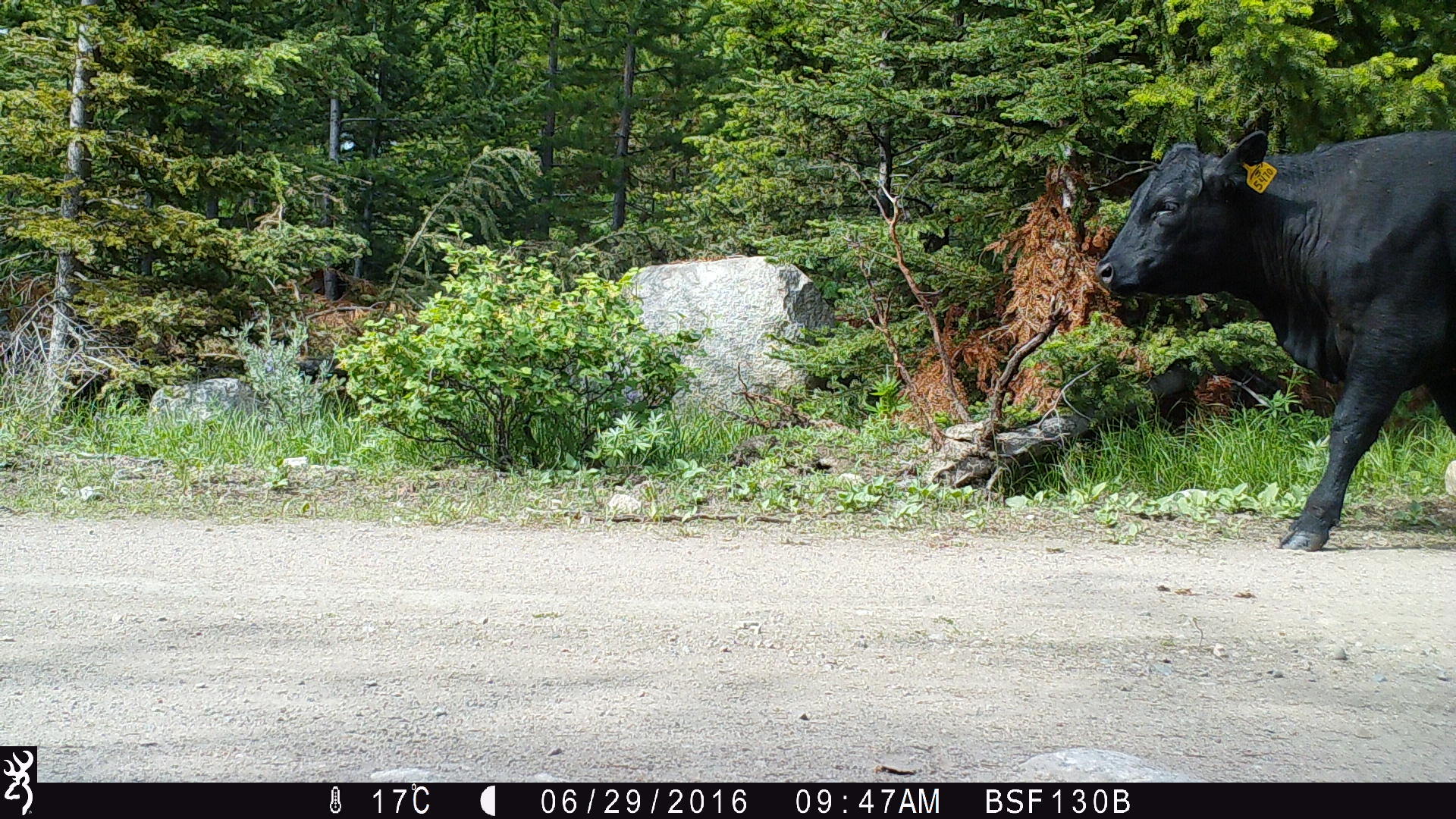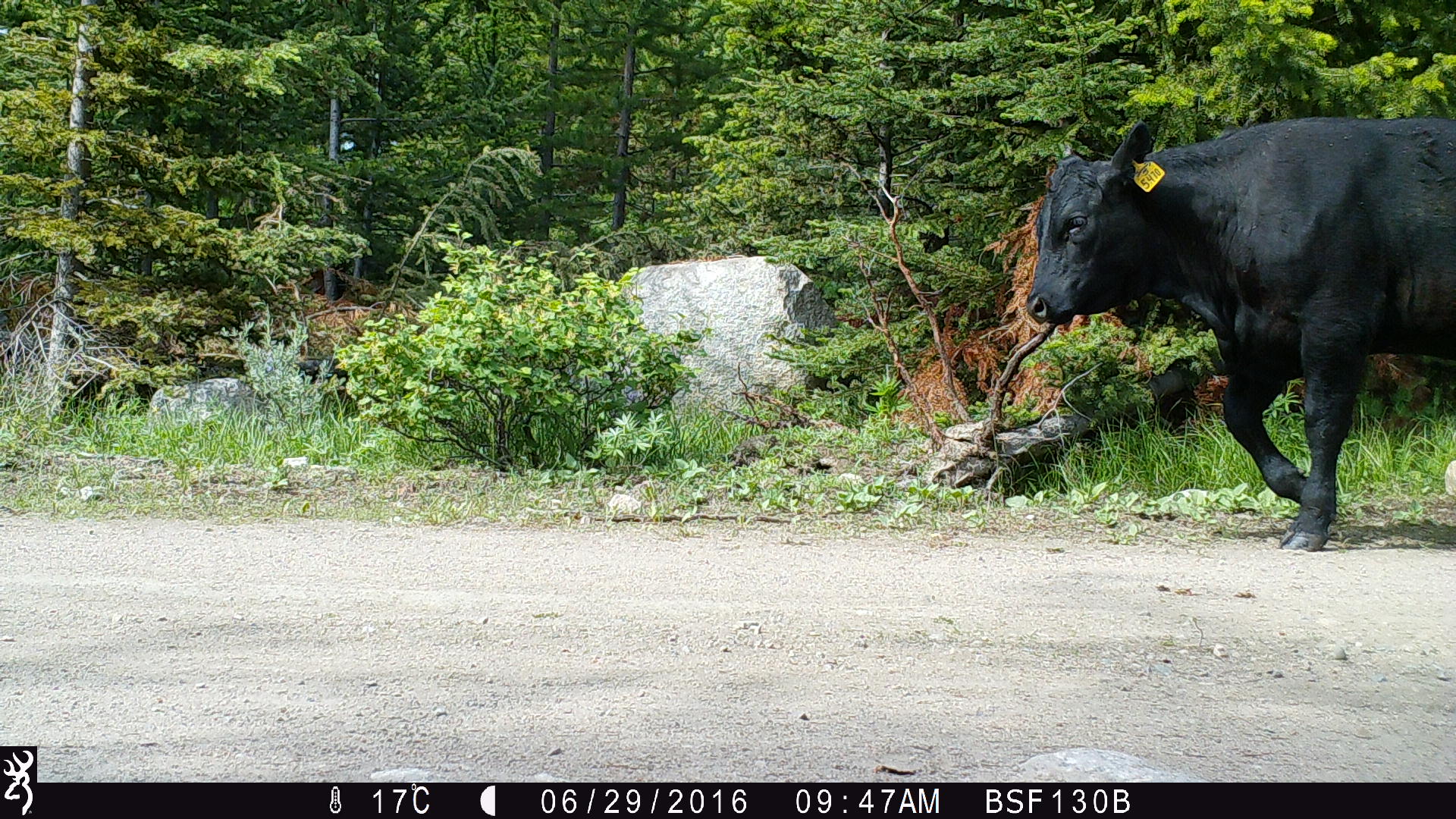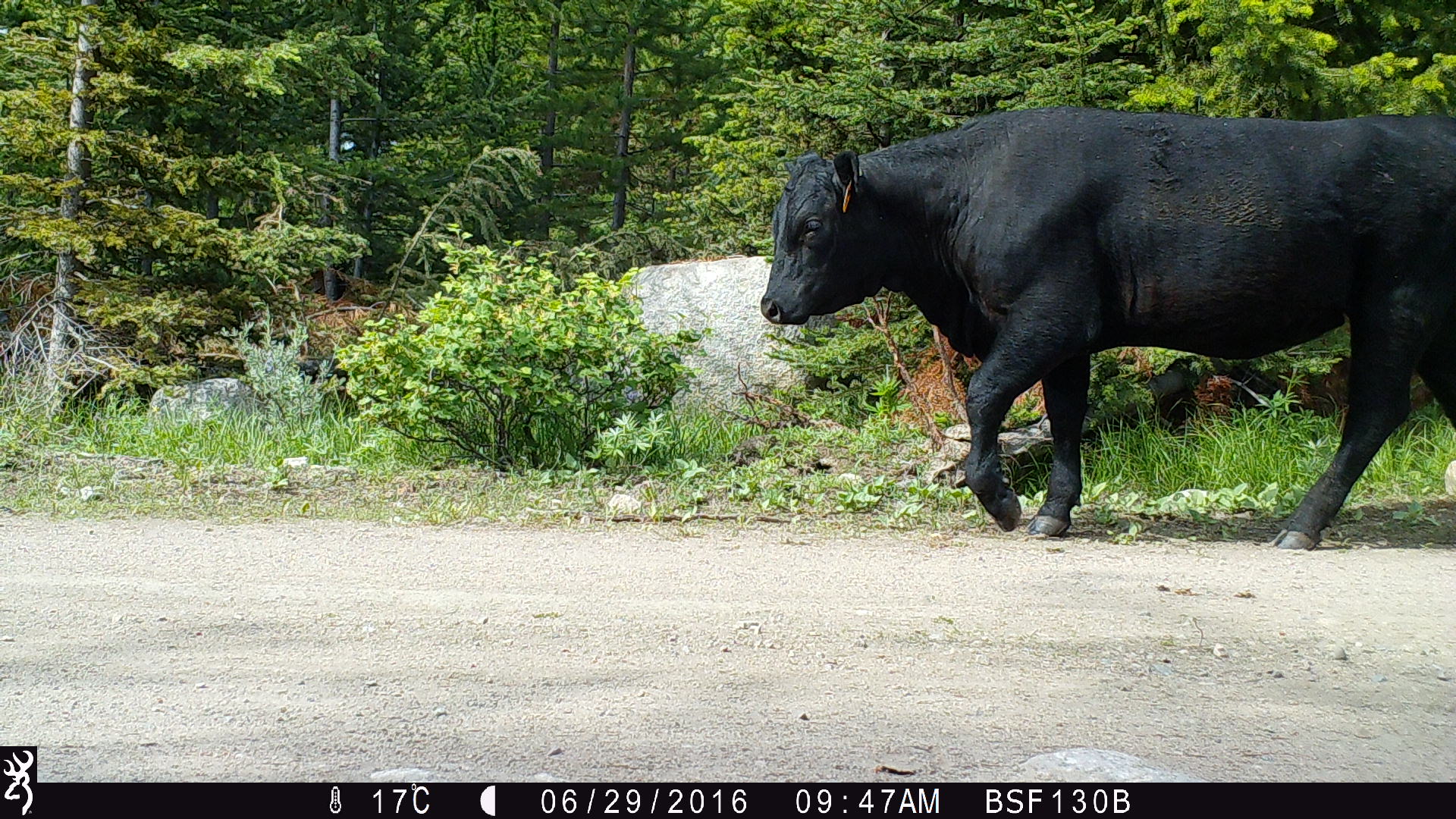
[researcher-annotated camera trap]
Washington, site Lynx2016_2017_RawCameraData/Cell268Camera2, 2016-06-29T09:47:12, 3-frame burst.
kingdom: Animalia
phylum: Chordata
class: Mammalia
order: Artiodactyla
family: Bovidae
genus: Bos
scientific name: Bos taurus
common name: domestic cattle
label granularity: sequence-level